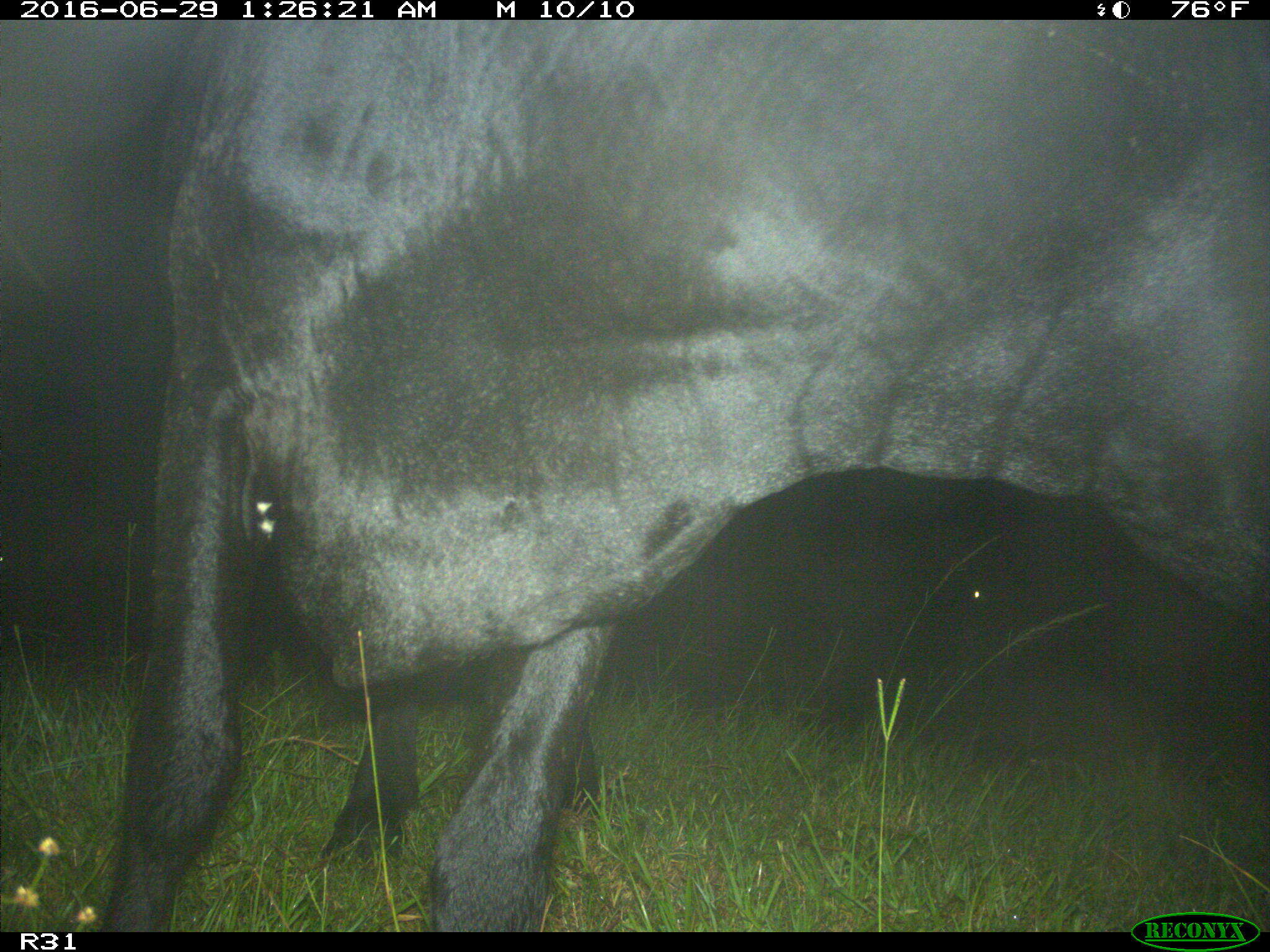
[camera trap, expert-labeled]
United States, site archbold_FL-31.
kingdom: Animalia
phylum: Chordata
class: Mammalia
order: Artiodactyla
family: Bovidae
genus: Bos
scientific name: Bos taurus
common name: domestic cow